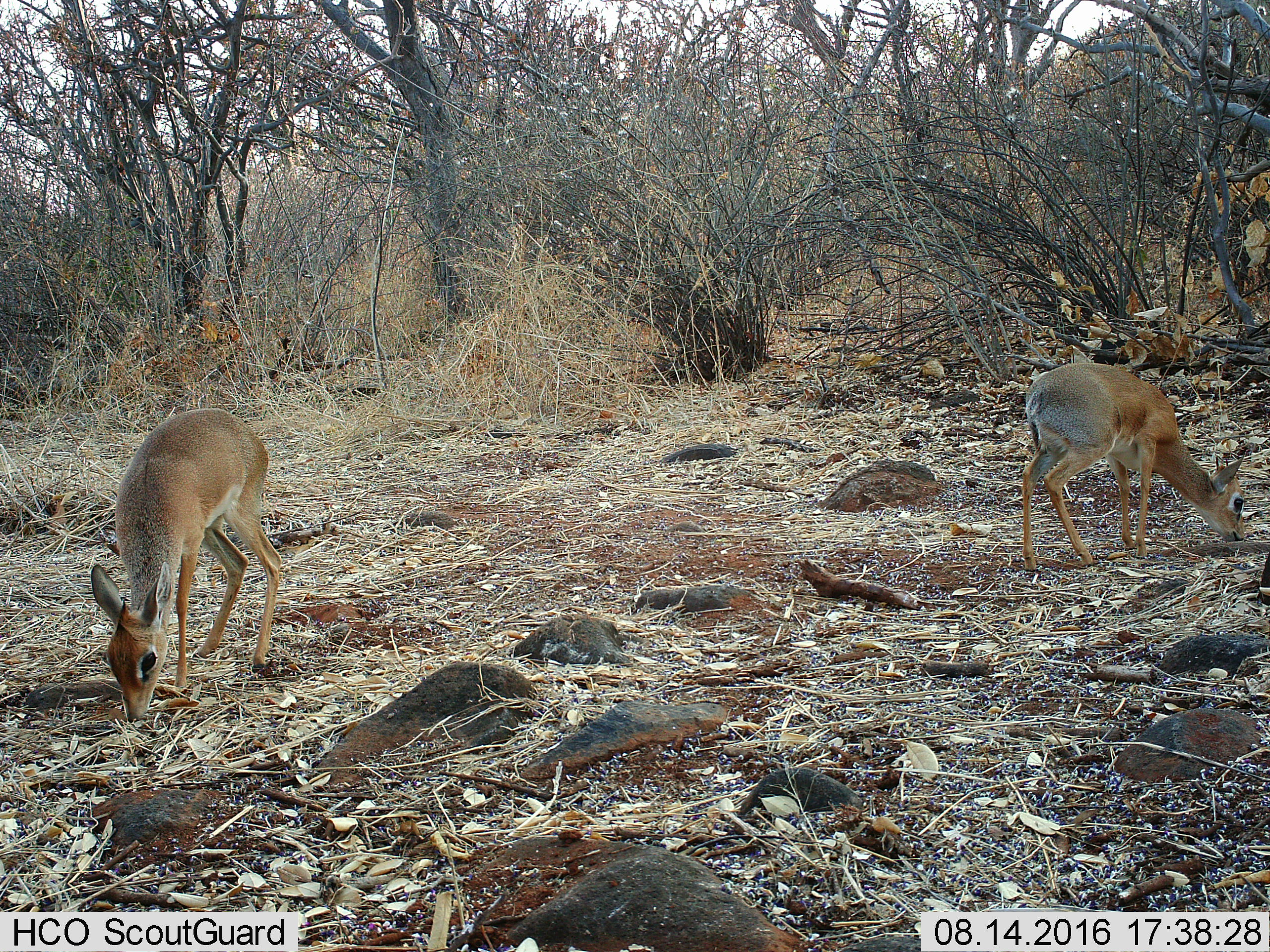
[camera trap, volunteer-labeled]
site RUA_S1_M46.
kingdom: Animalia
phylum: Chordata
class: Mammalia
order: Artiodactyla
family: Bovidae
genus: Madoqua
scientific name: Madoqua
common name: dik-dik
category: dikdik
Dikdik (dik-dik) (Madoqua), count 2. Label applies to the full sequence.